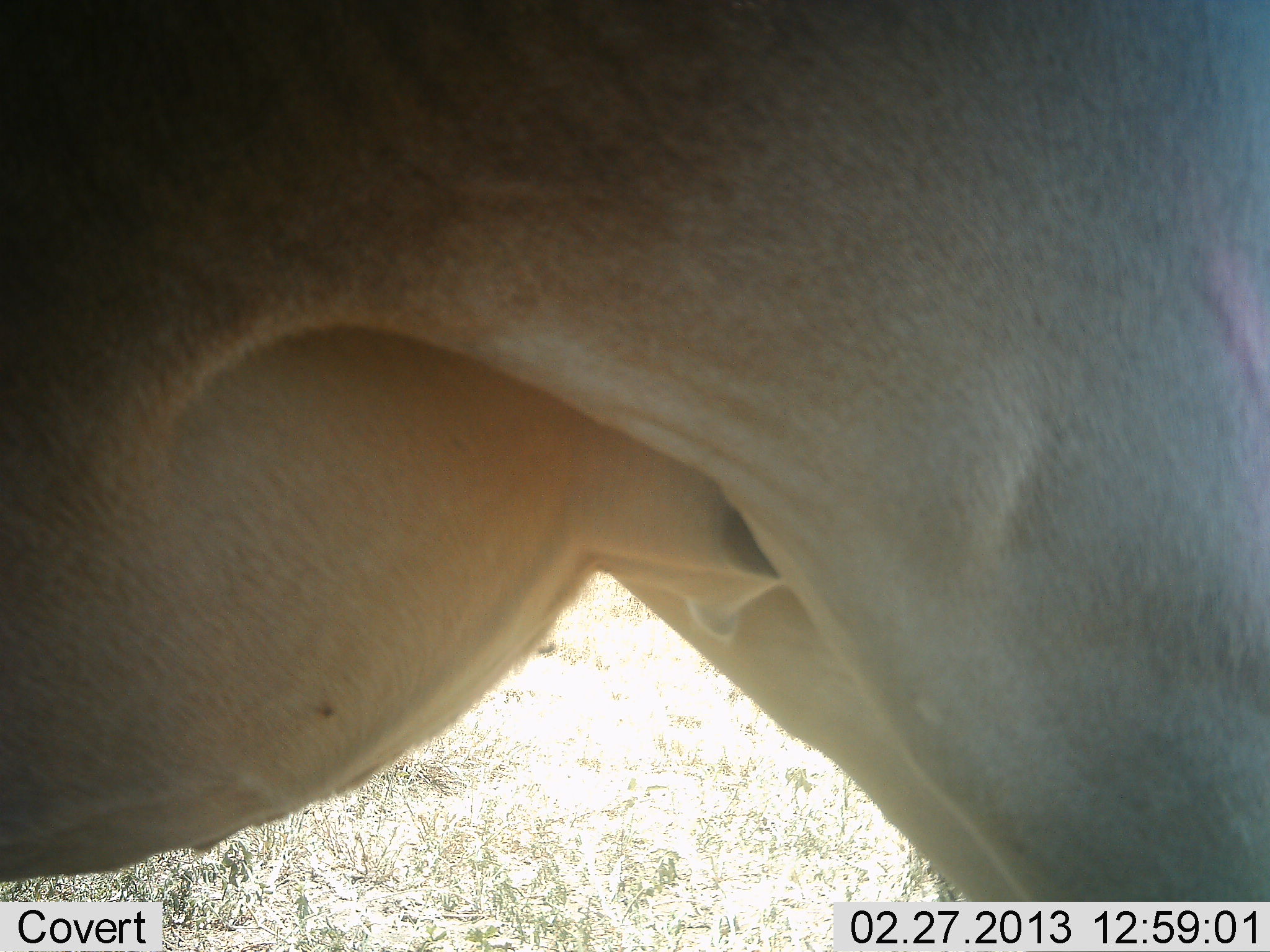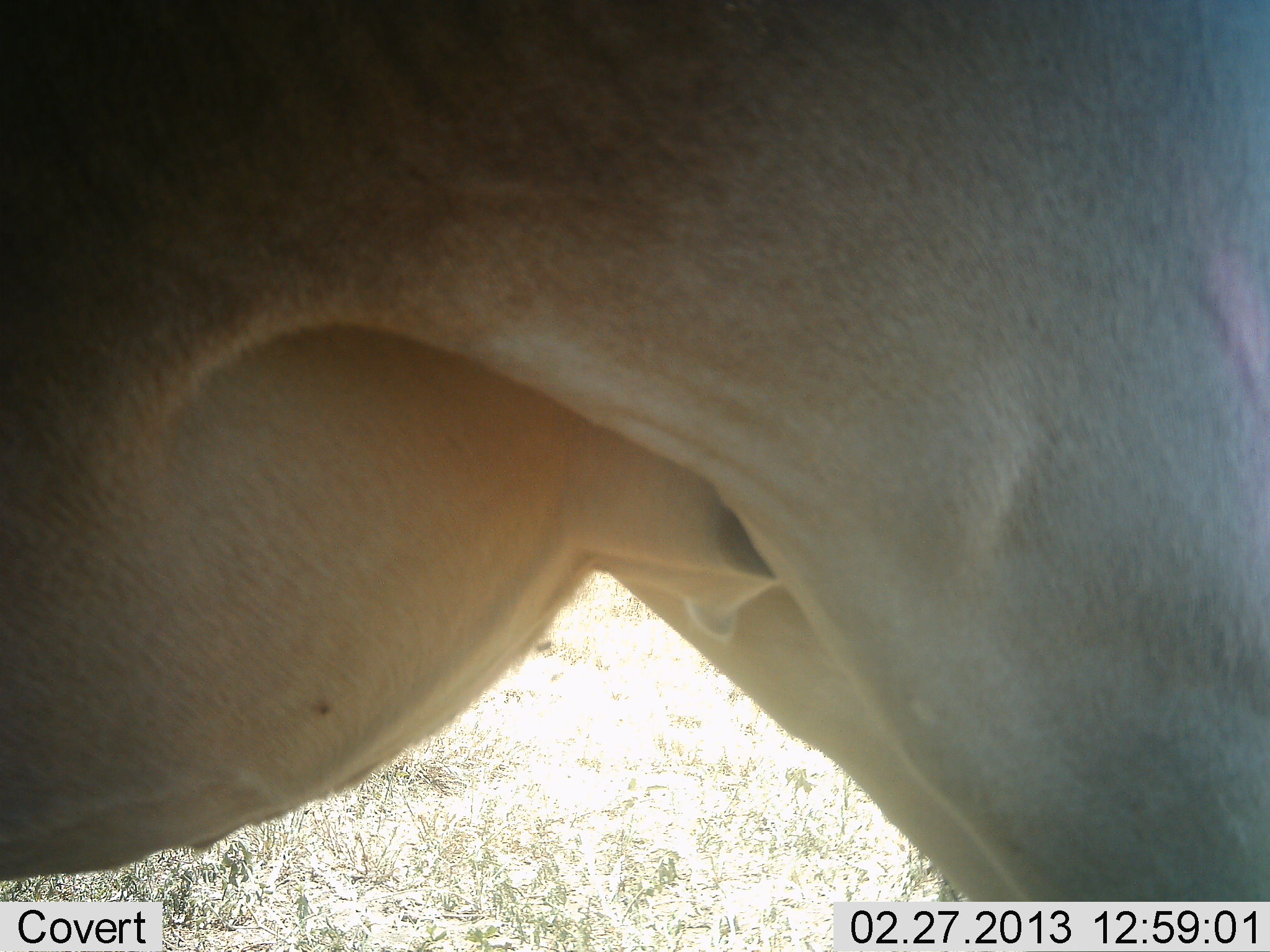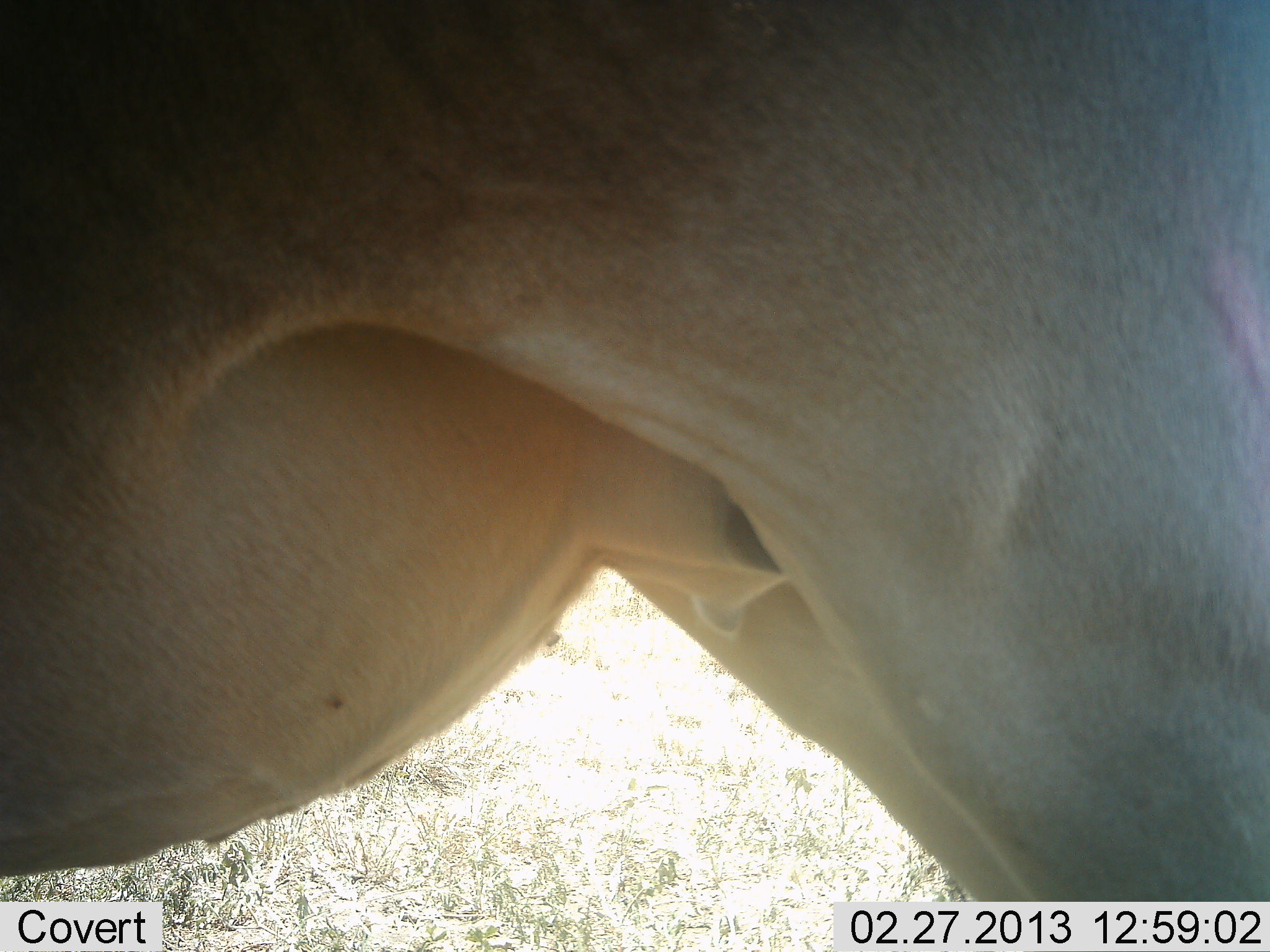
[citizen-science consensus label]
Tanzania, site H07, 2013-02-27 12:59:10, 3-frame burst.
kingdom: Animalia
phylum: Chordata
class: Mammalia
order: Artiodactyla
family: Bovidae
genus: Alcelaphus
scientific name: Alcelaphus buselaphus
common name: hartebeest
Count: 1.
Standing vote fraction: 100%.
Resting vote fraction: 0%.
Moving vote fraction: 0%.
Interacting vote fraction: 0%.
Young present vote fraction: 0%.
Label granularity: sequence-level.